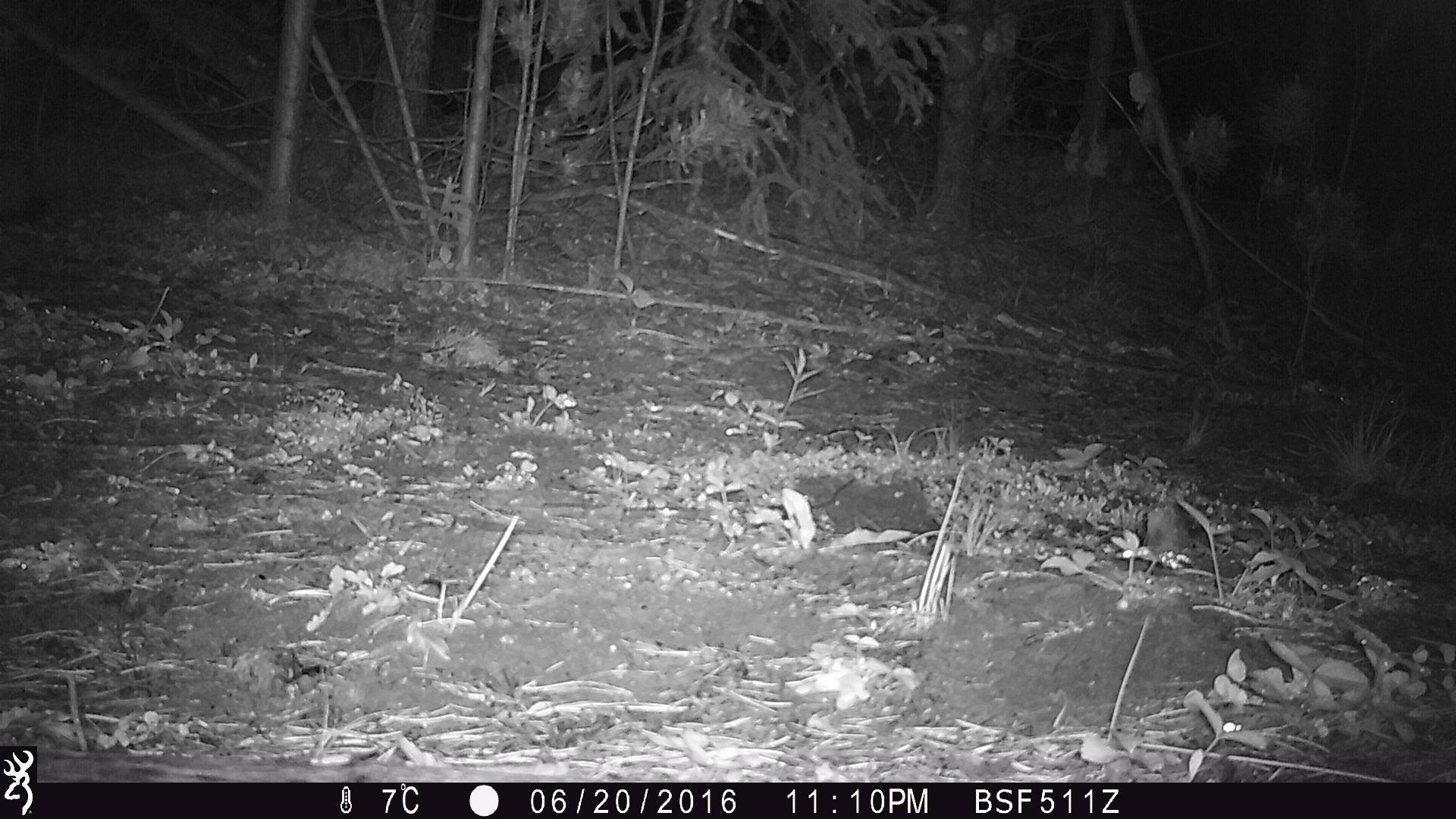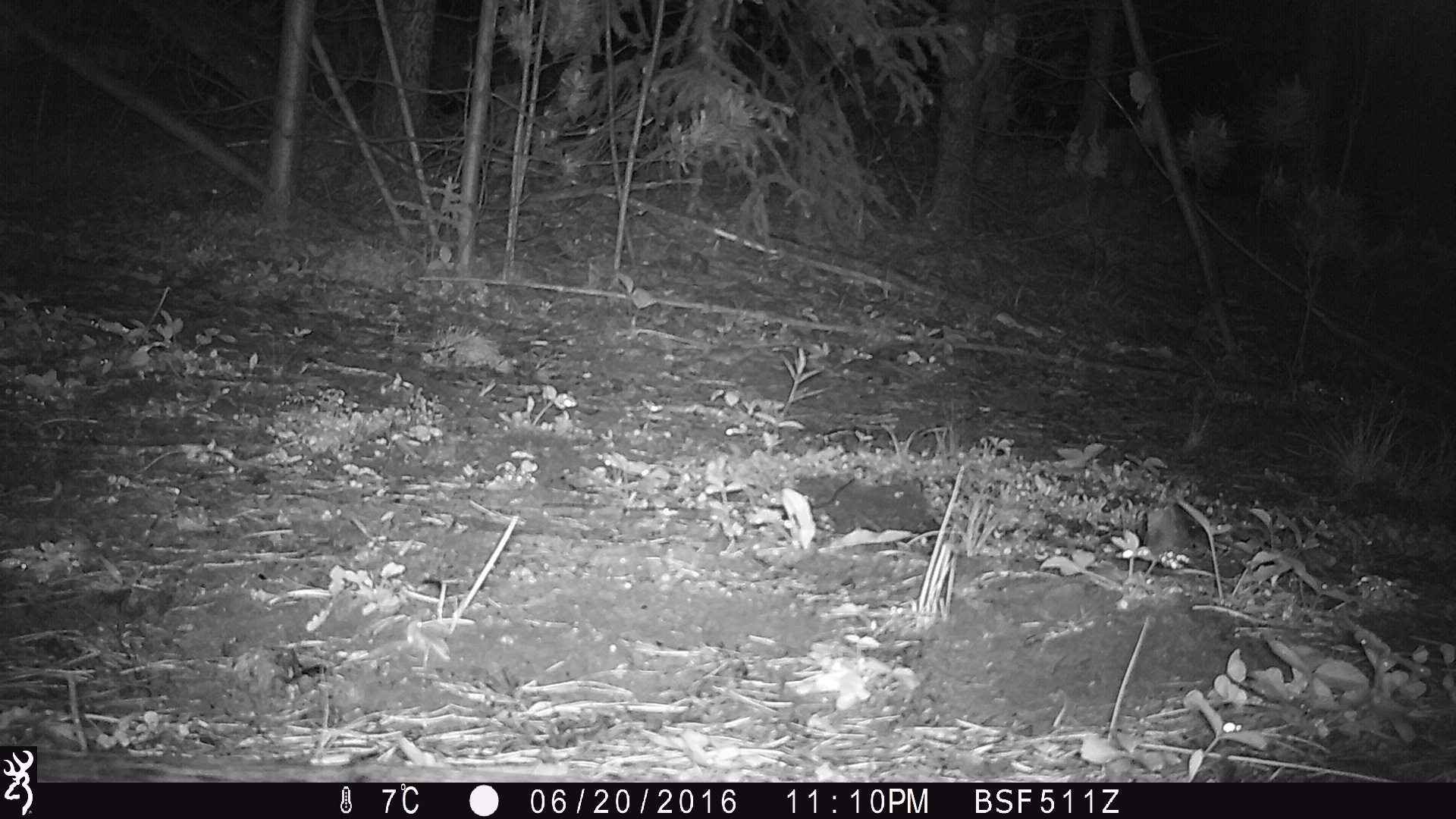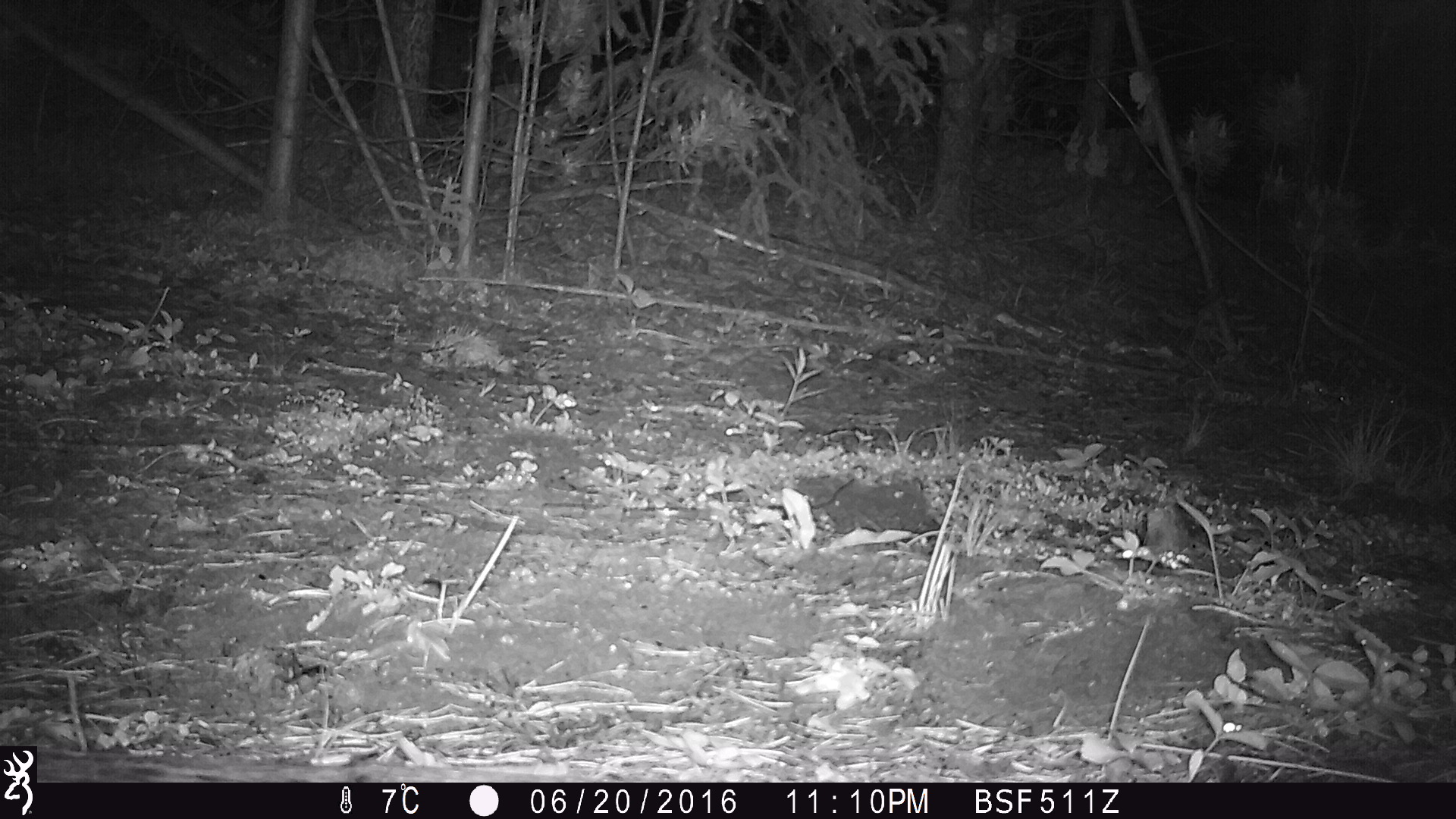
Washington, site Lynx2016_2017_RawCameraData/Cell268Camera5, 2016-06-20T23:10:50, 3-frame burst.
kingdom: Animalia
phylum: Chordata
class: Mammalia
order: Lagomorpha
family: Leporidae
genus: Lepus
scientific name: Lepus americanus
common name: snowshoe hare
Lepus americanus (snowshoe hare). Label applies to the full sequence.